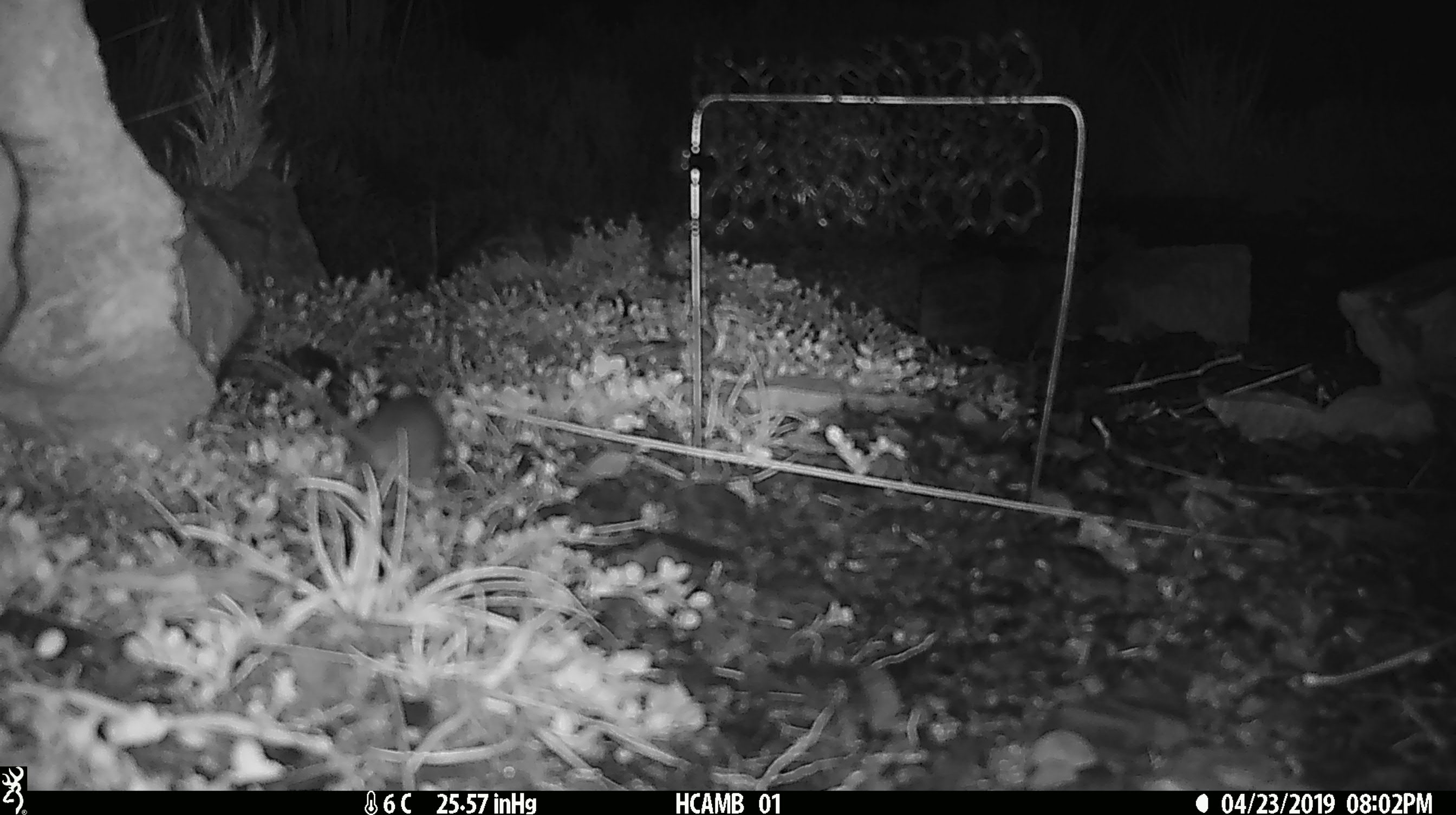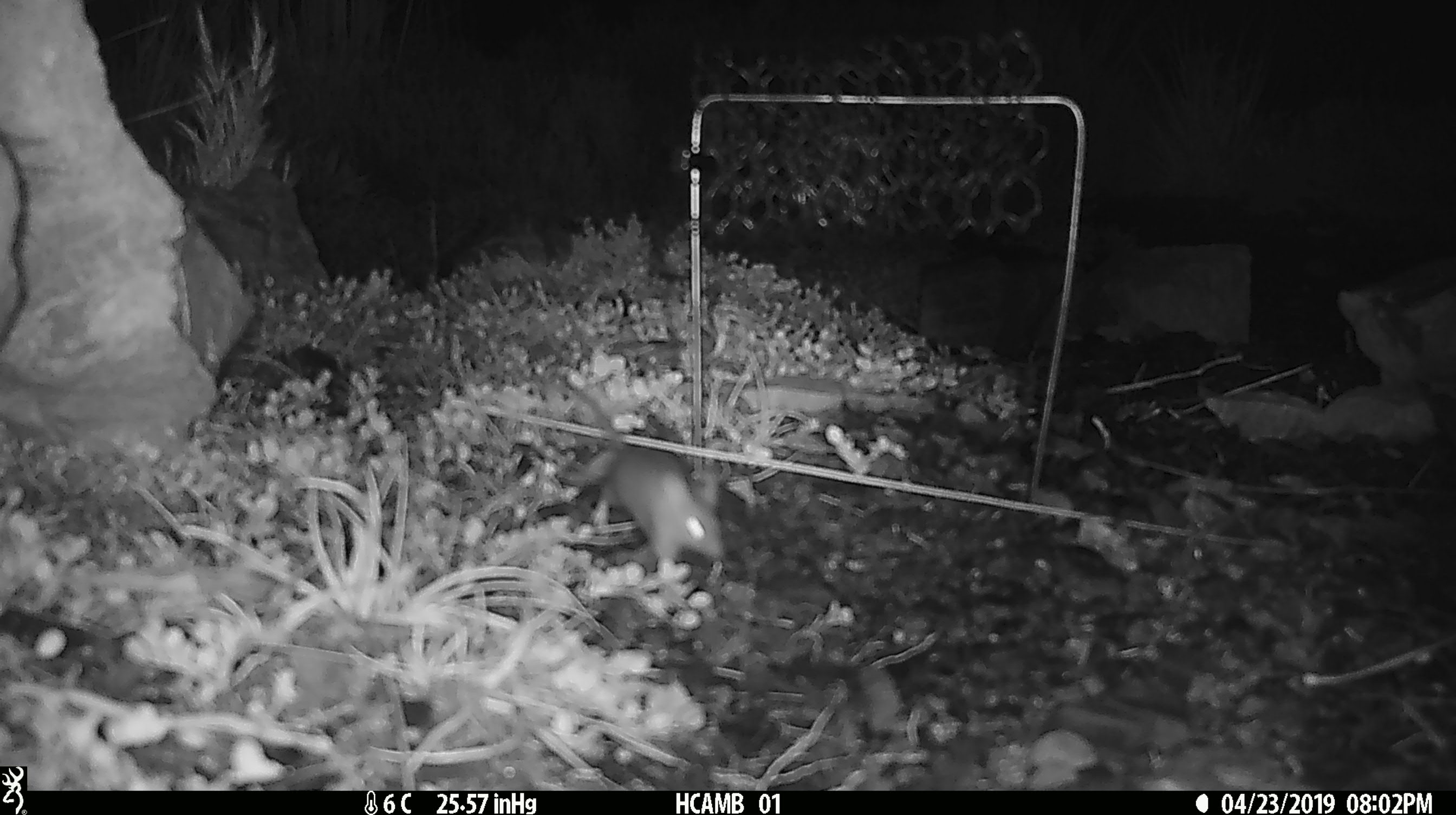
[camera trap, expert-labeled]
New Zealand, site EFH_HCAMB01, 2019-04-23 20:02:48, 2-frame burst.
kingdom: Animalia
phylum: Chordata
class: Mammalia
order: Rodentia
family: Muridae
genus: Mus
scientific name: Mus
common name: mouse